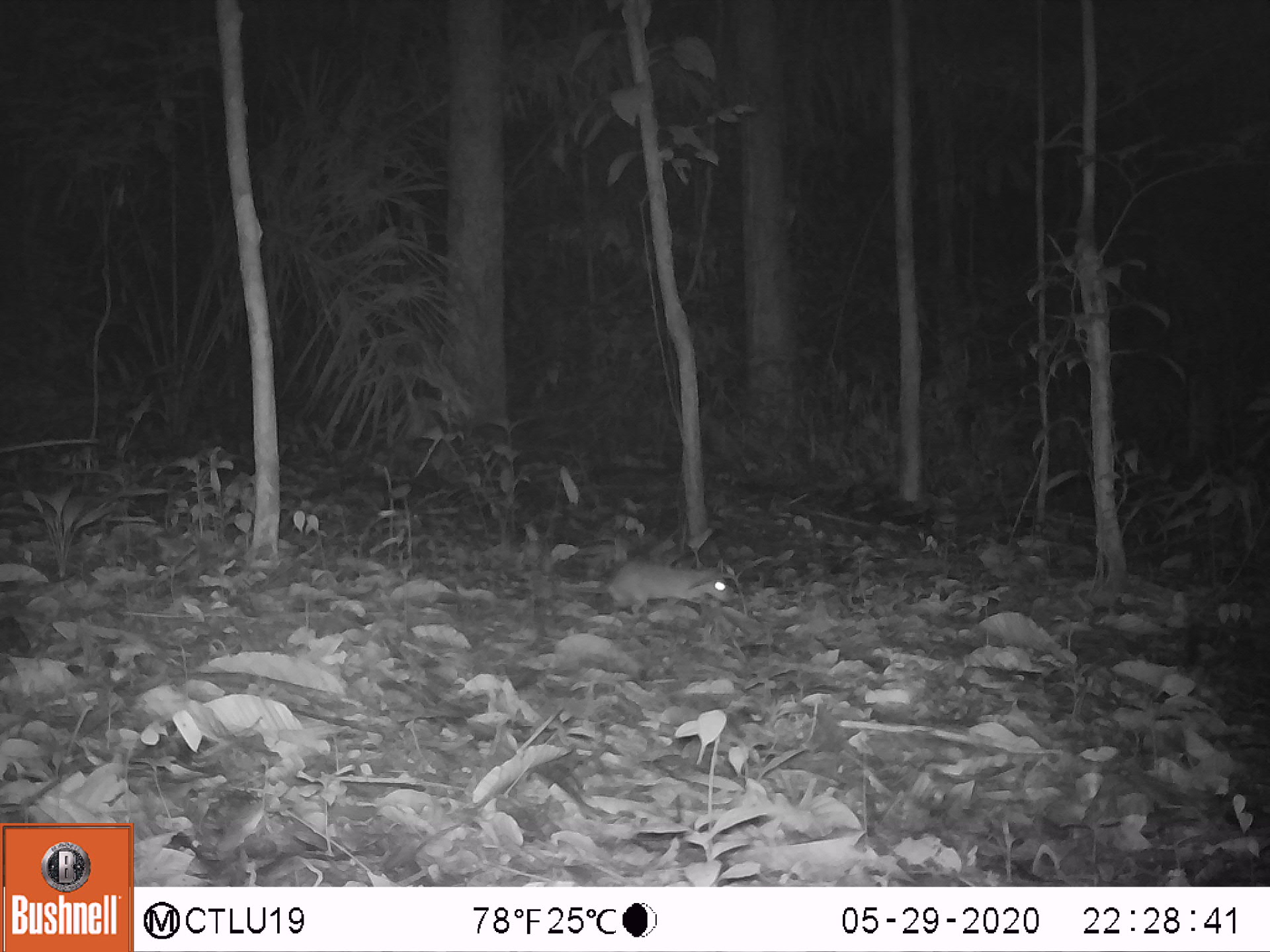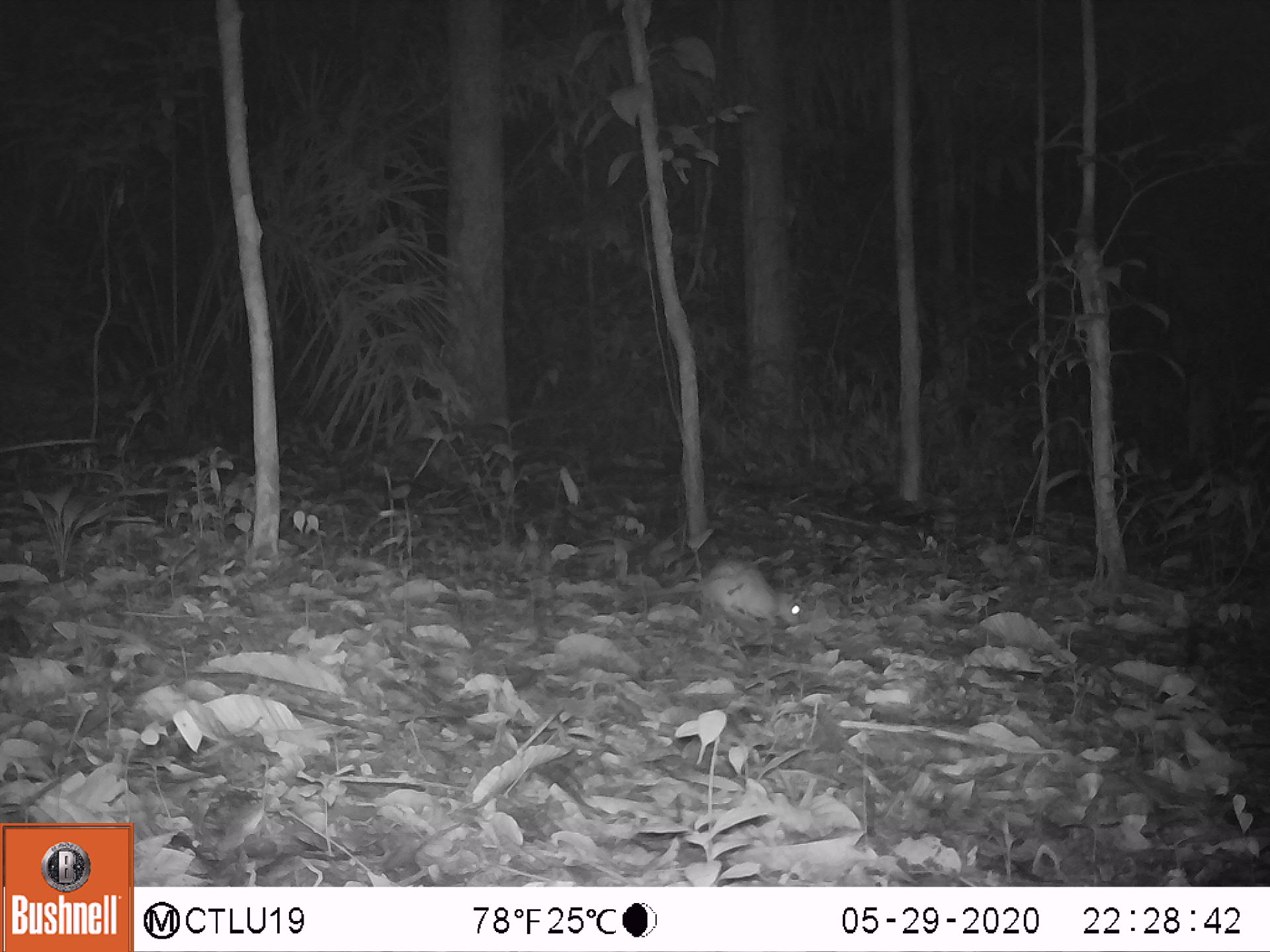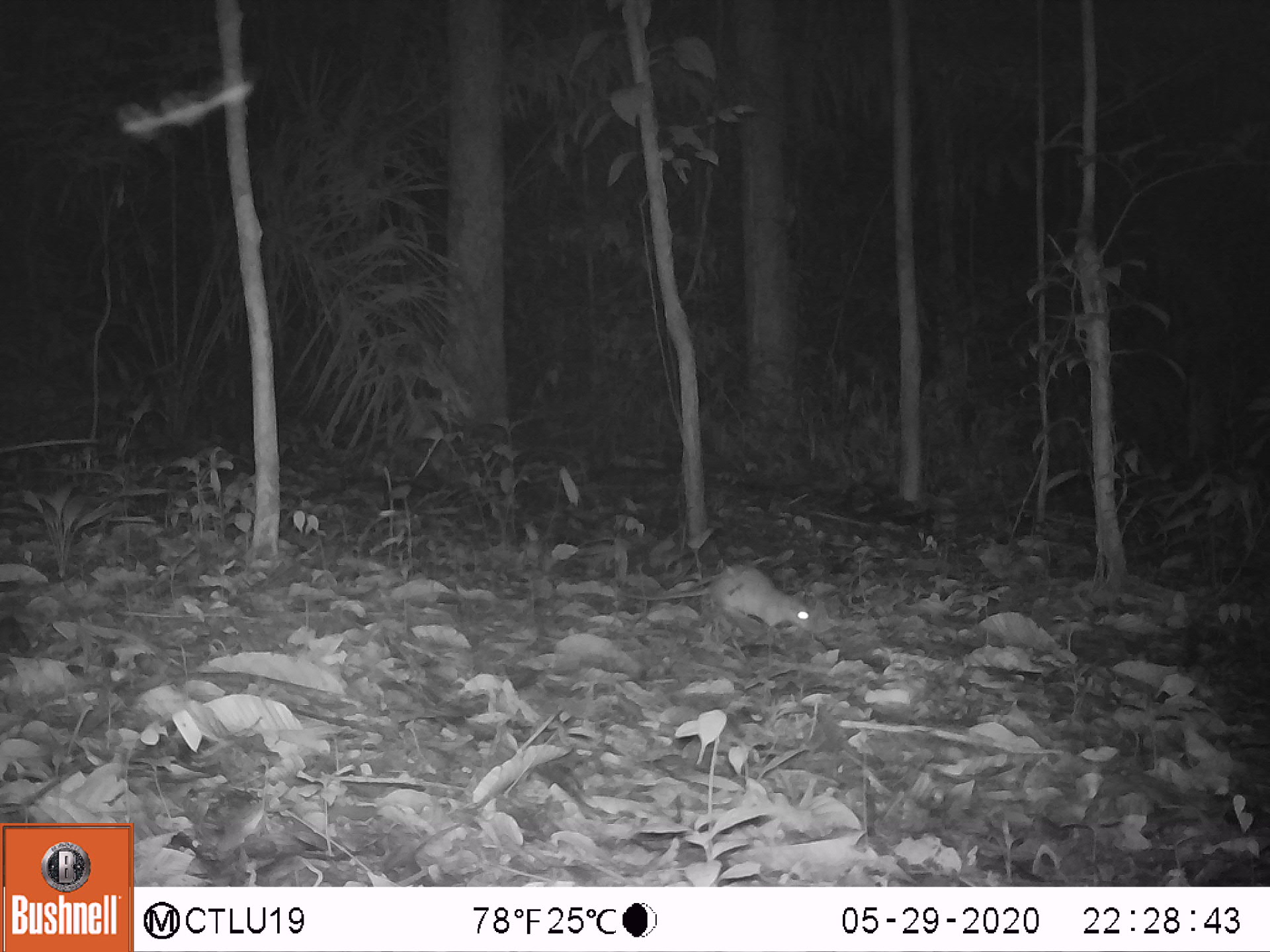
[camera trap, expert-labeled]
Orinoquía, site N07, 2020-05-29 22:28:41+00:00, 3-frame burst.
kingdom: Animalia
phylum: Chordata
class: Mammalia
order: Rodentia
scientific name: Rodentia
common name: rodent